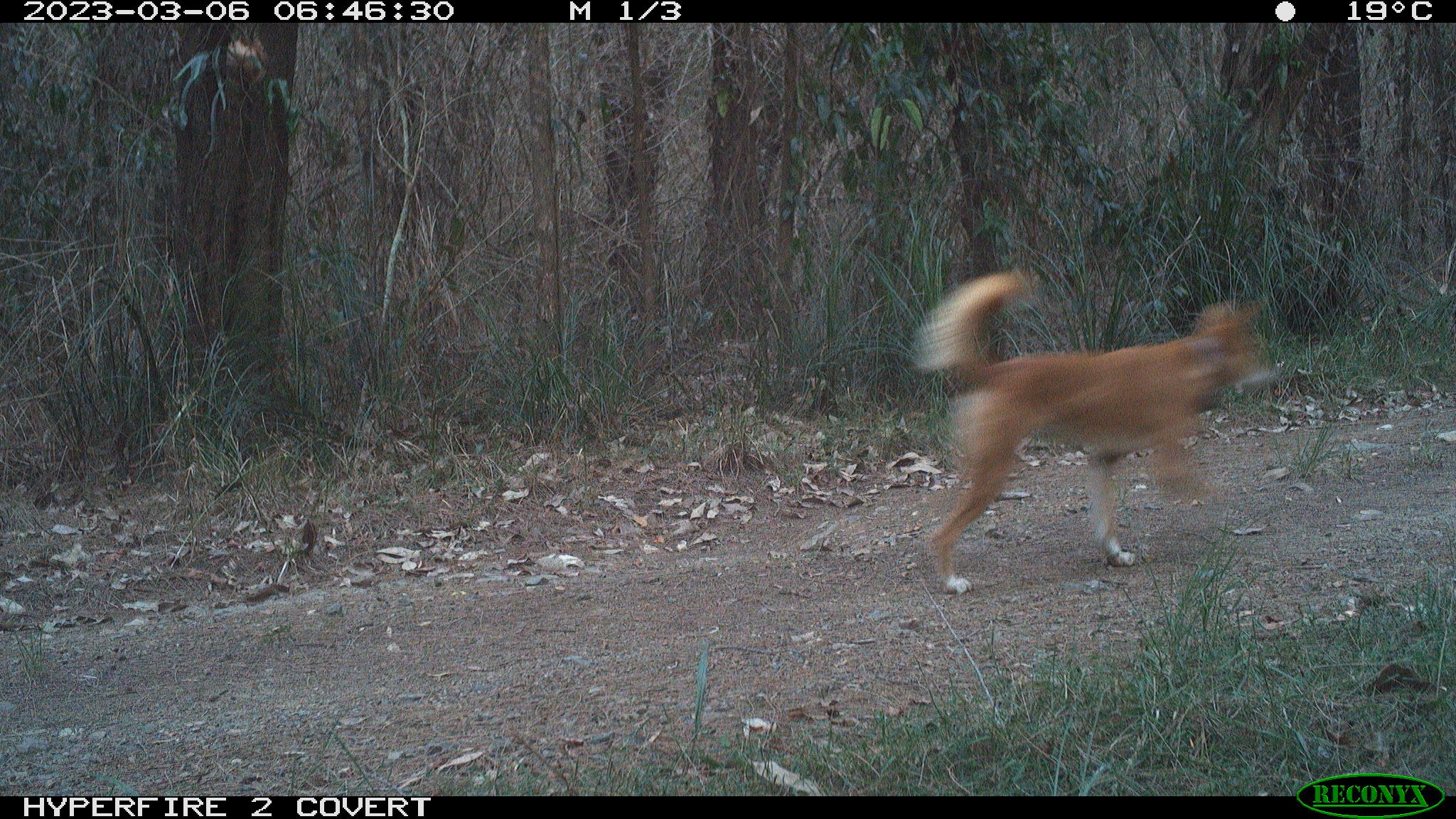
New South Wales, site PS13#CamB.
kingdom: Animalia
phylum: Chordata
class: Mammalia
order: Carnivora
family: Canidae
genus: Canis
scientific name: Canis familiaris dingo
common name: dingo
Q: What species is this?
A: Dingo (Canis familiaris dingo).